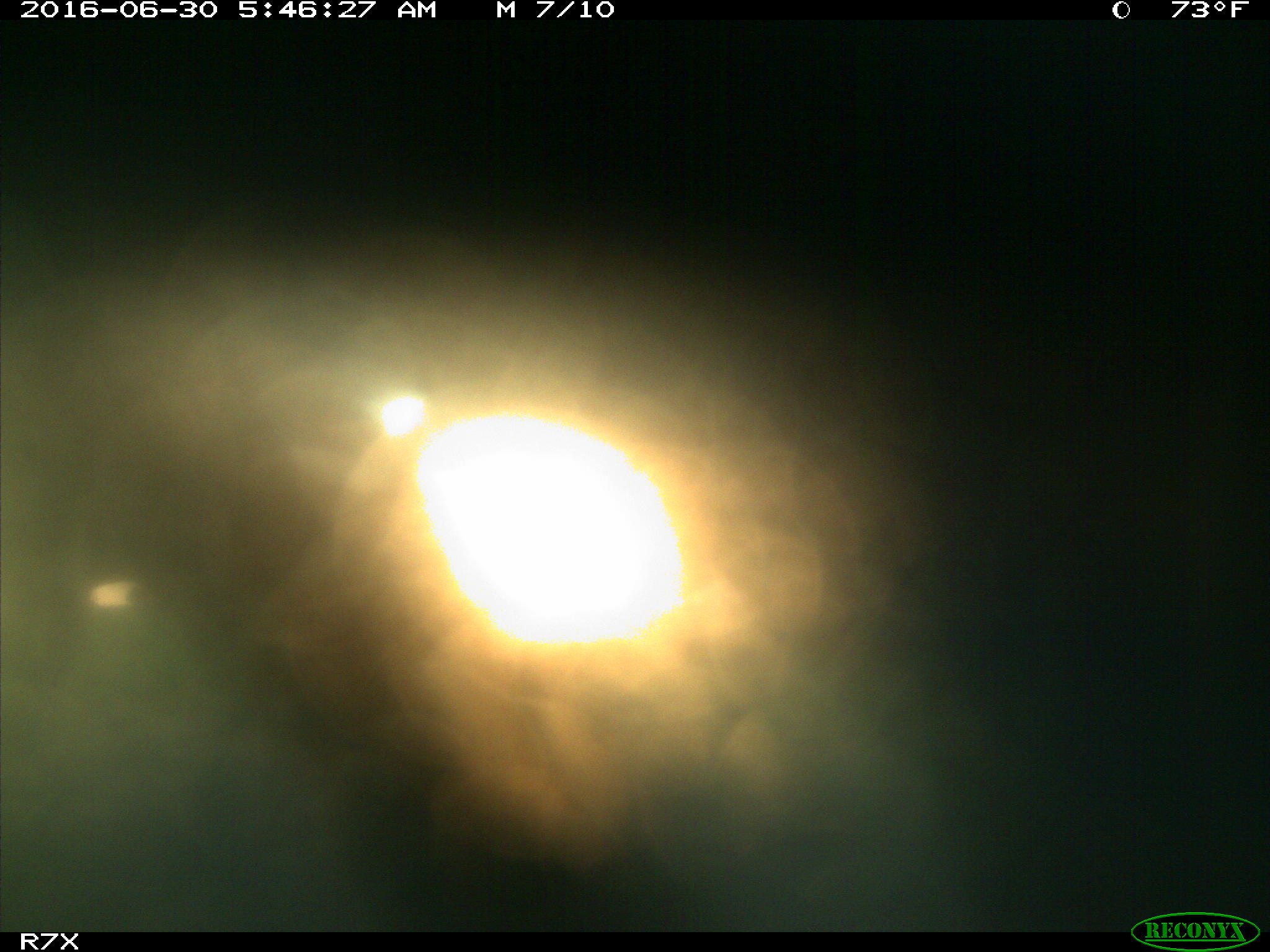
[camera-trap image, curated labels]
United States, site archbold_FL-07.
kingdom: Animalia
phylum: Chordata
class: Mammalia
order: Artiodactyla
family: Bovidae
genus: Bos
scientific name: Bos taurus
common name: domestic cow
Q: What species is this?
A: Bos taurus (domestic cow).